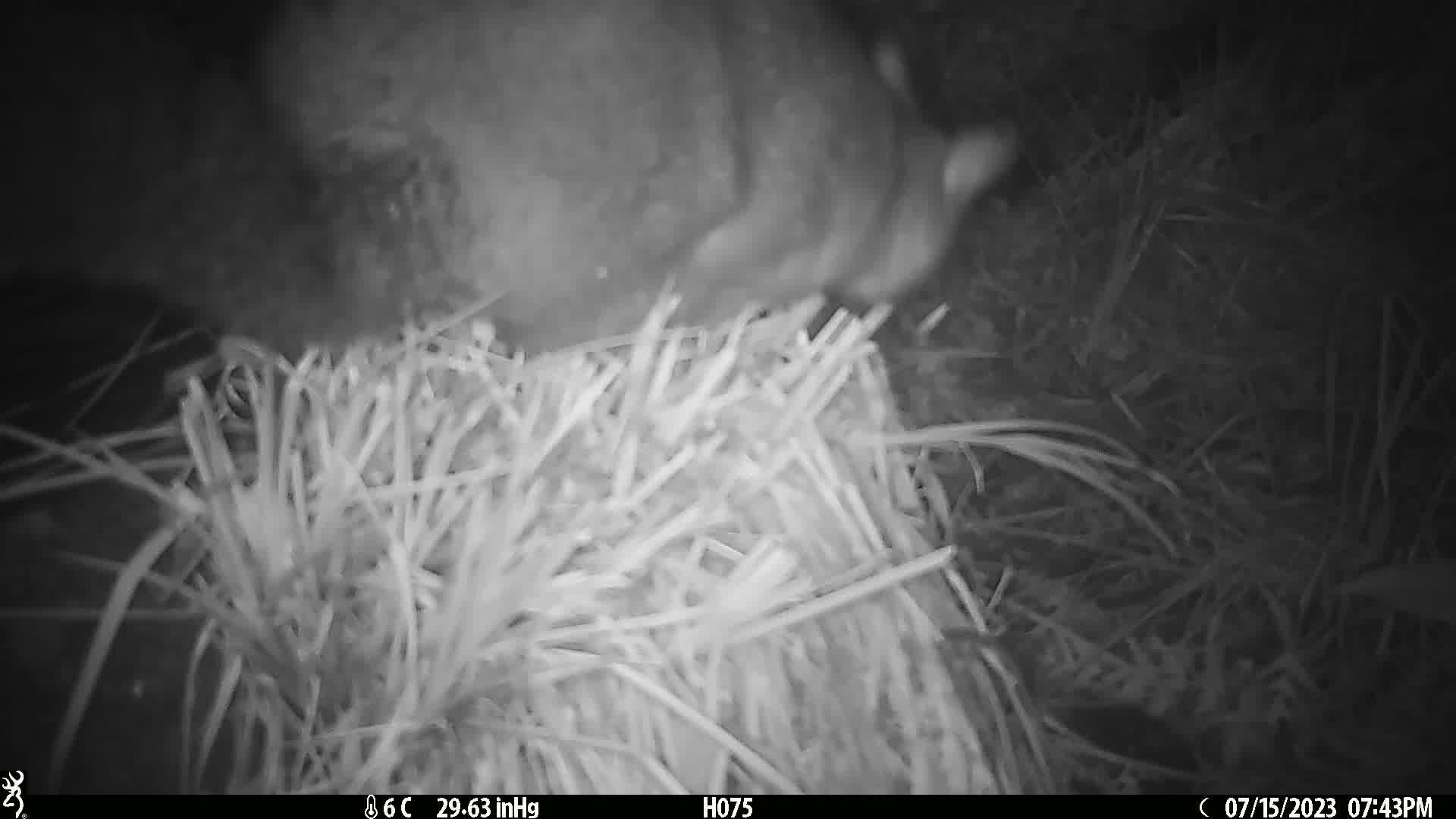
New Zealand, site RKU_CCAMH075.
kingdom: Animalia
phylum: Chordata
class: Mammalia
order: Diprotodontia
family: Phalangeridae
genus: Trichosurus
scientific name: Trichosurus vulpecula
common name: common brushtail possum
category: possum